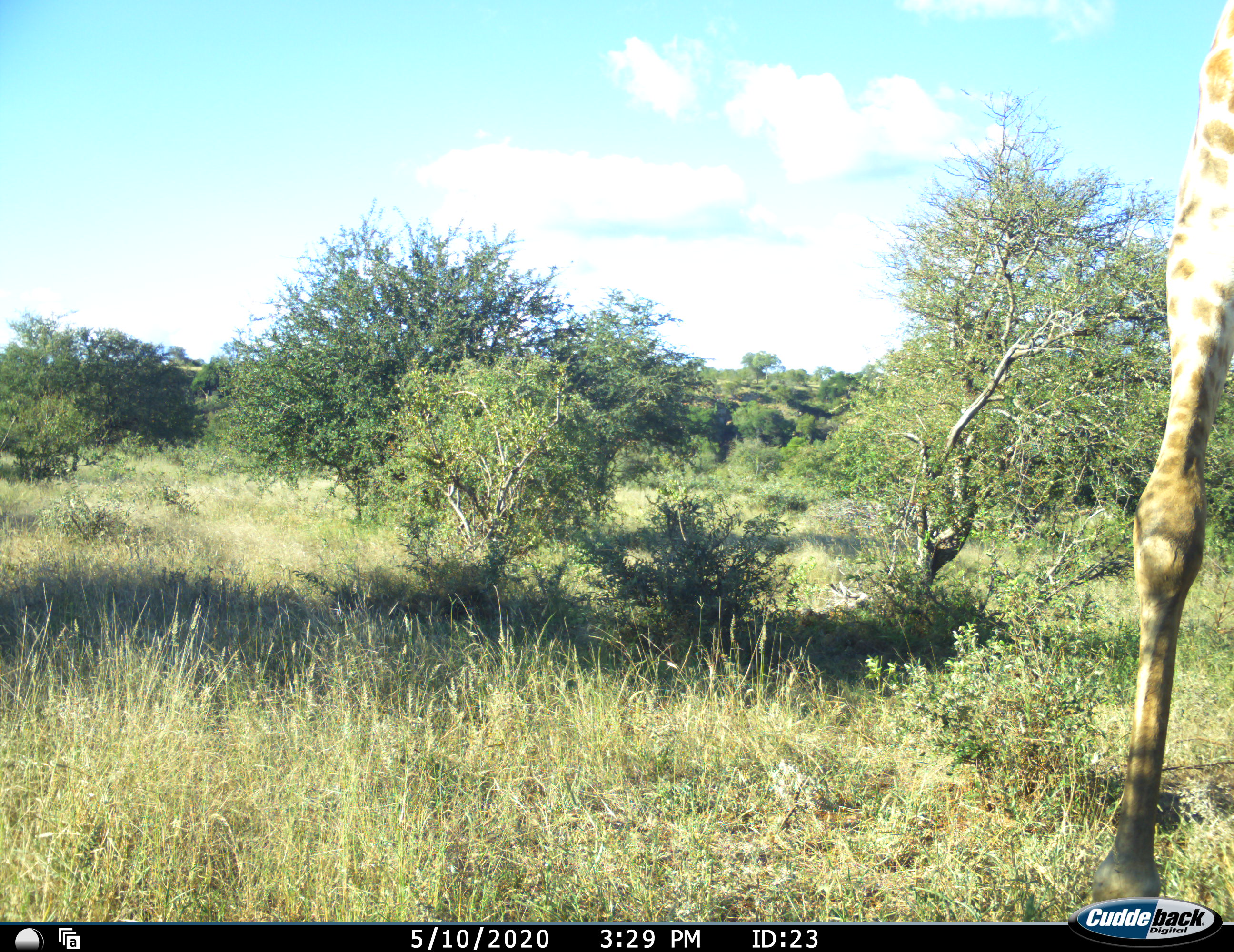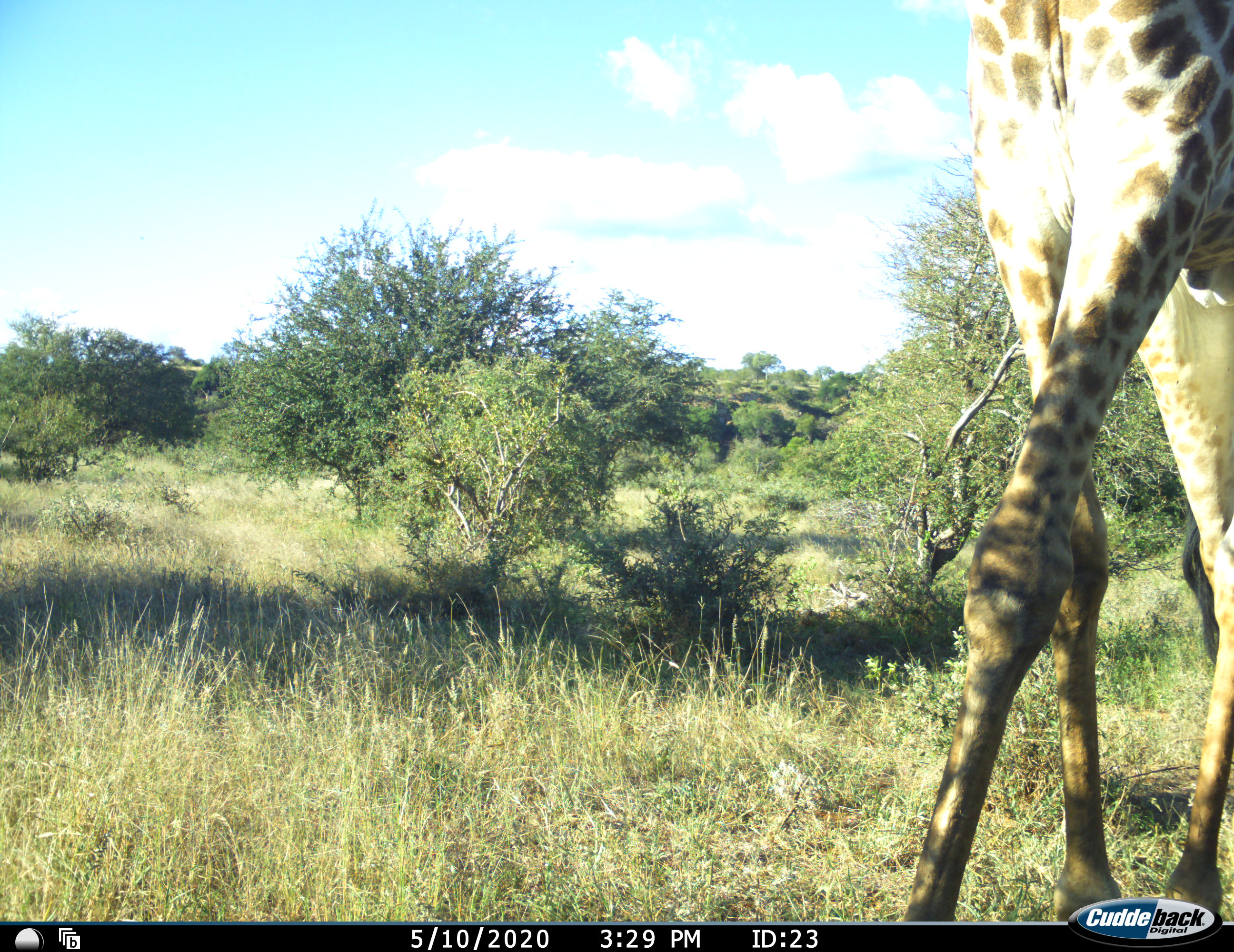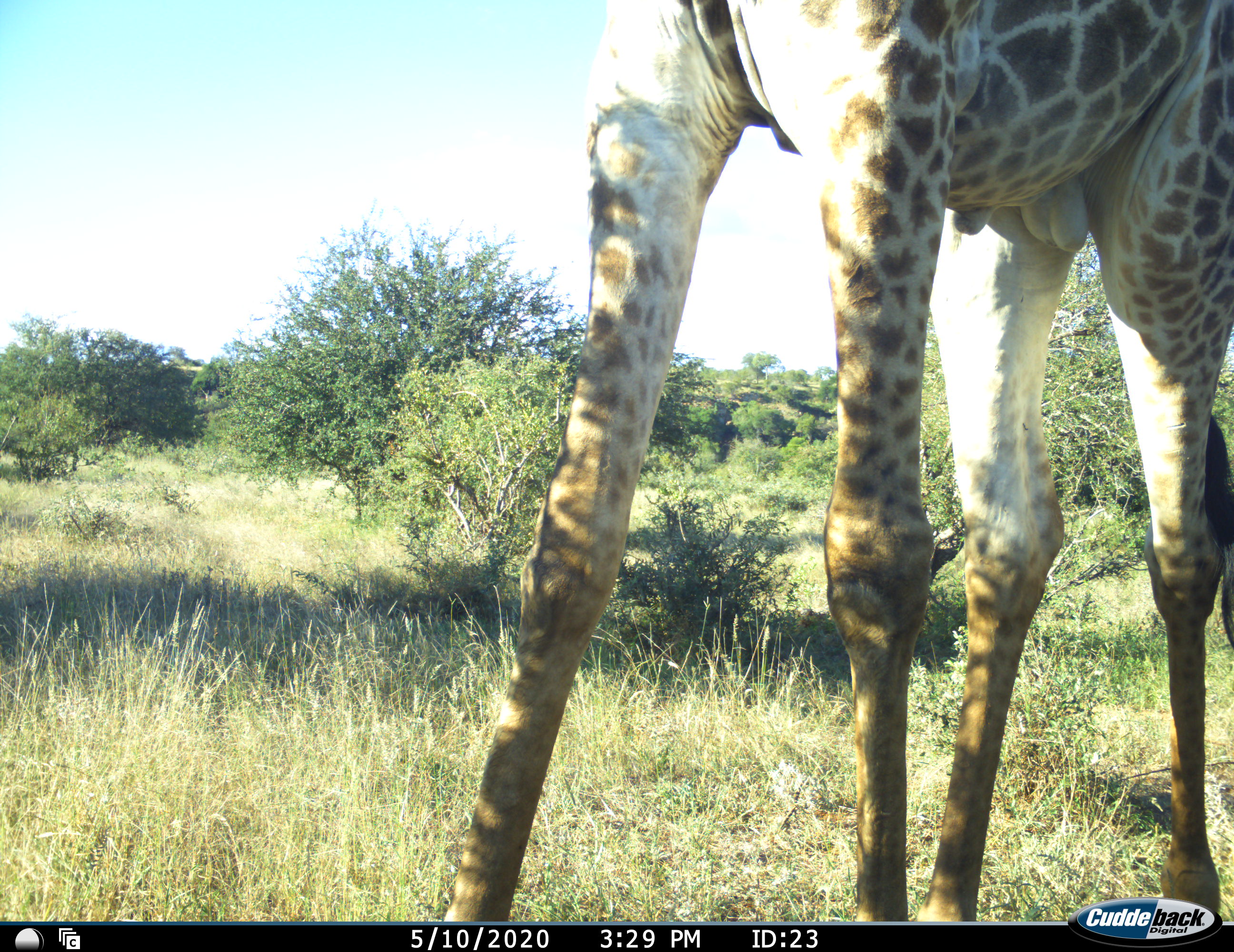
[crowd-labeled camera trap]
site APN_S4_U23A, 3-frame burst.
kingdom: Animalia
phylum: Chordata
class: Mammalia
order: Artiodactyla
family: Giraffidae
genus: Giraffa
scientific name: Giraffa camelopardalis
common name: giraffe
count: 1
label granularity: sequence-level